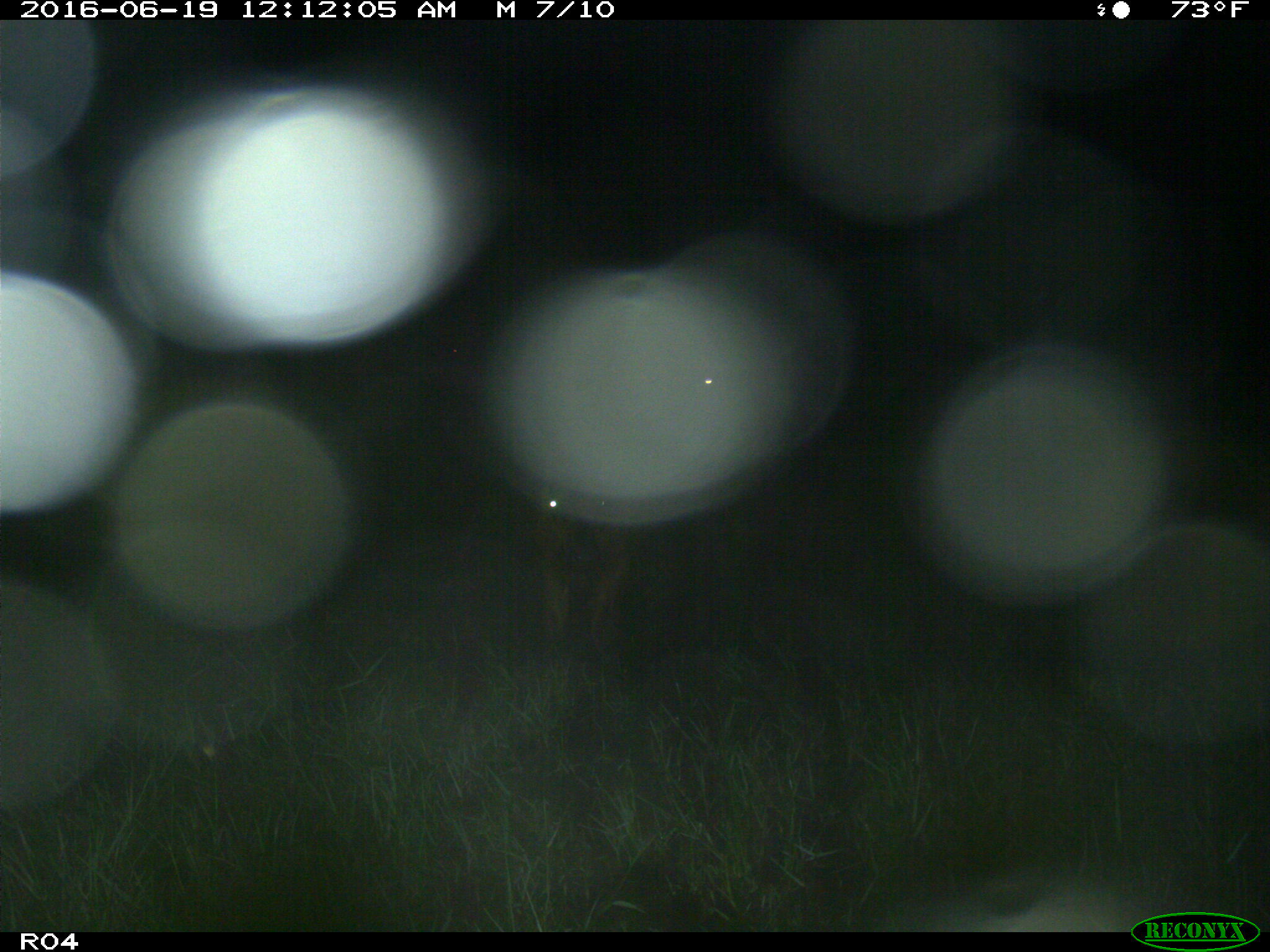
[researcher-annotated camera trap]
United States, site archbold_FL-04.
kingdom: Animalia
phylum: Chordata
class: Mammalia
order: Artiodactyla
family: Bovidae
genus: Bos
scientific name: Bos taurus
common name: domestic cow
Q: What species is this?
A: Bos taurus (domestic cow).